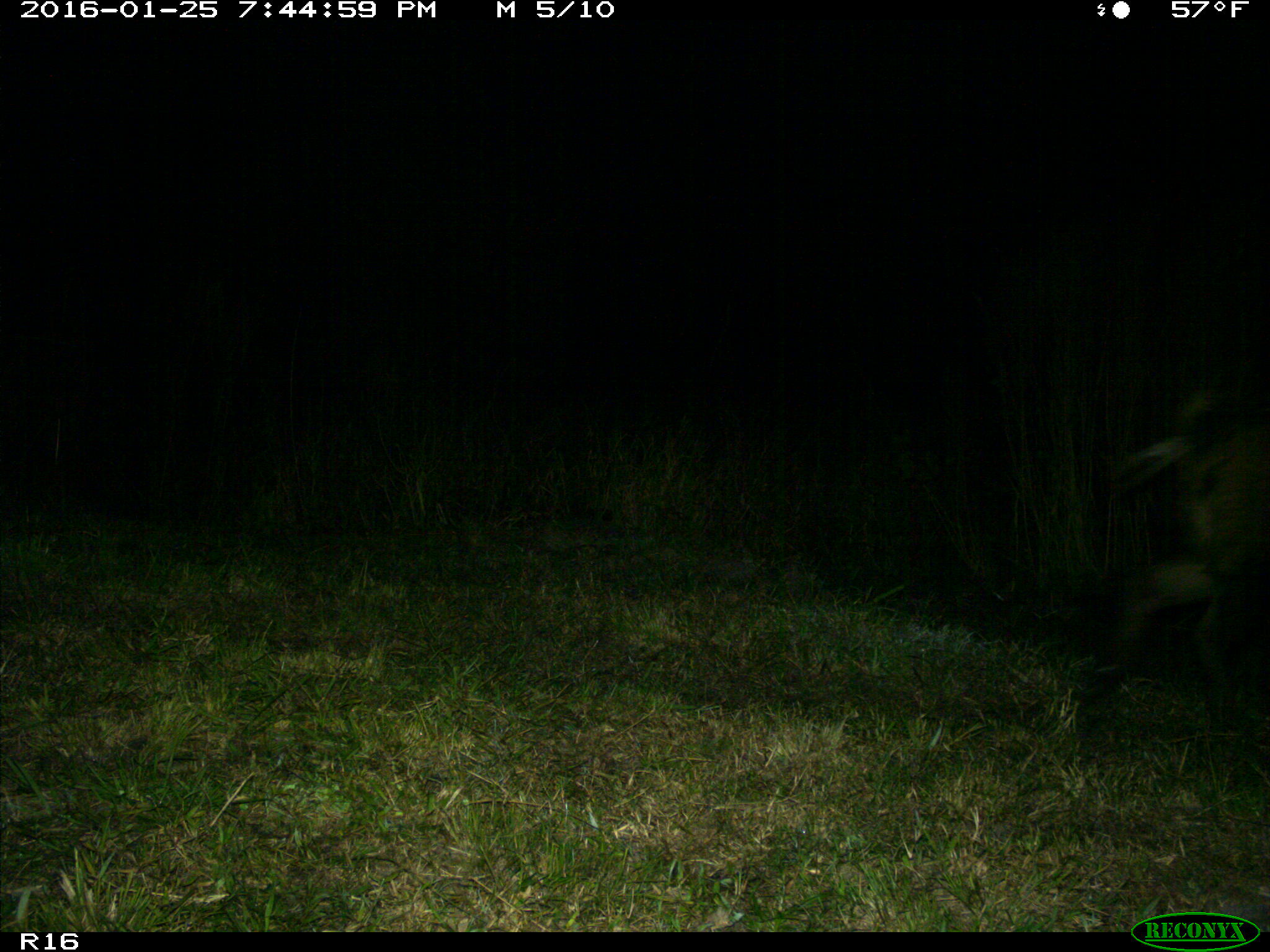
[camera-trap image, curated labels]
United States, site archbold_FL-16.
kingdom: Animalia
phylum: Chordata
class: Mammalia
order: Artiodactyla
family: Suidae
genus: Sus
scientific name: Sus scrofa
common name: wild boar